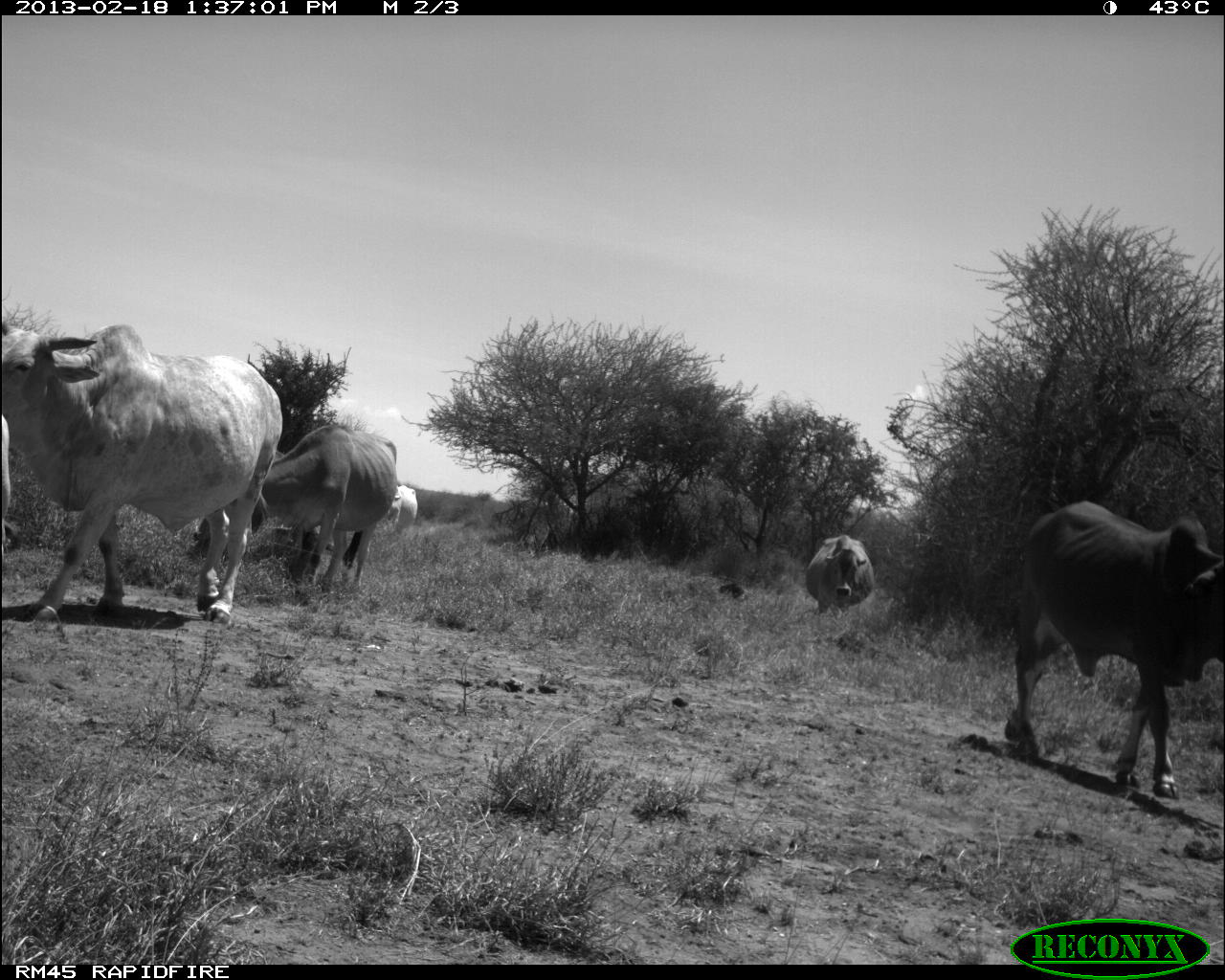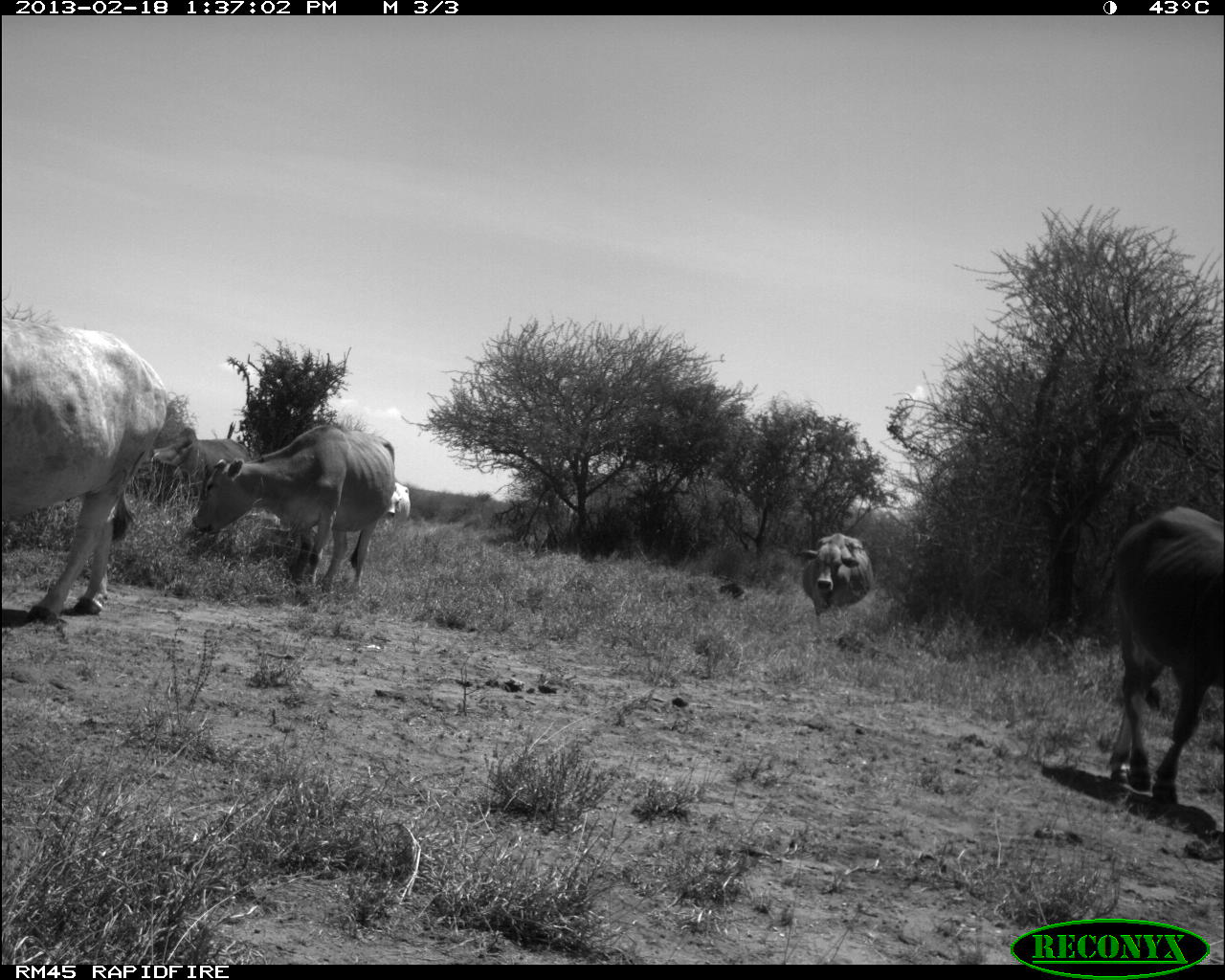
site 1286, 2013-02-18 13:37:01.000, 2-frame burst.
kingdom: Animalia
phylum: Chordata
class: Mammalia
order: Artiodactyla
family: Bovidae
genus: Bos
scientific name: Bos taurus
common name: domestic cattle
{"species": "Bos taurus (domestic cattle)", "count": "6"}